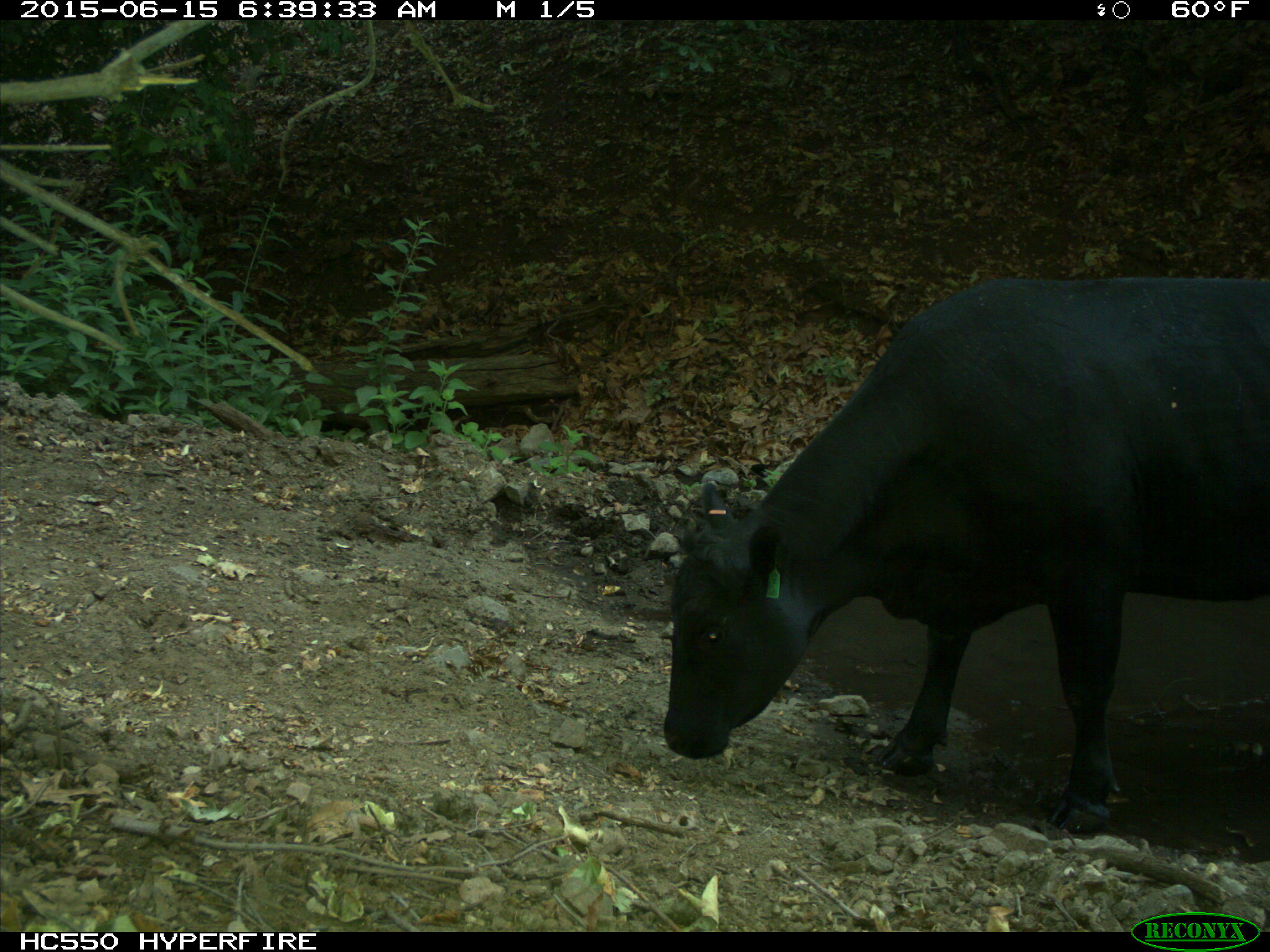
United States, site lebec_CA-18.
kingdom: Animalia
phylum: Chordata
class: Mammalia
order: Artiodactyla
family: Bovidae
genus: Bos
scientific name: Bos taurus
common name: domestic cow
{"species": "Bos taurus (domestic cow)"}